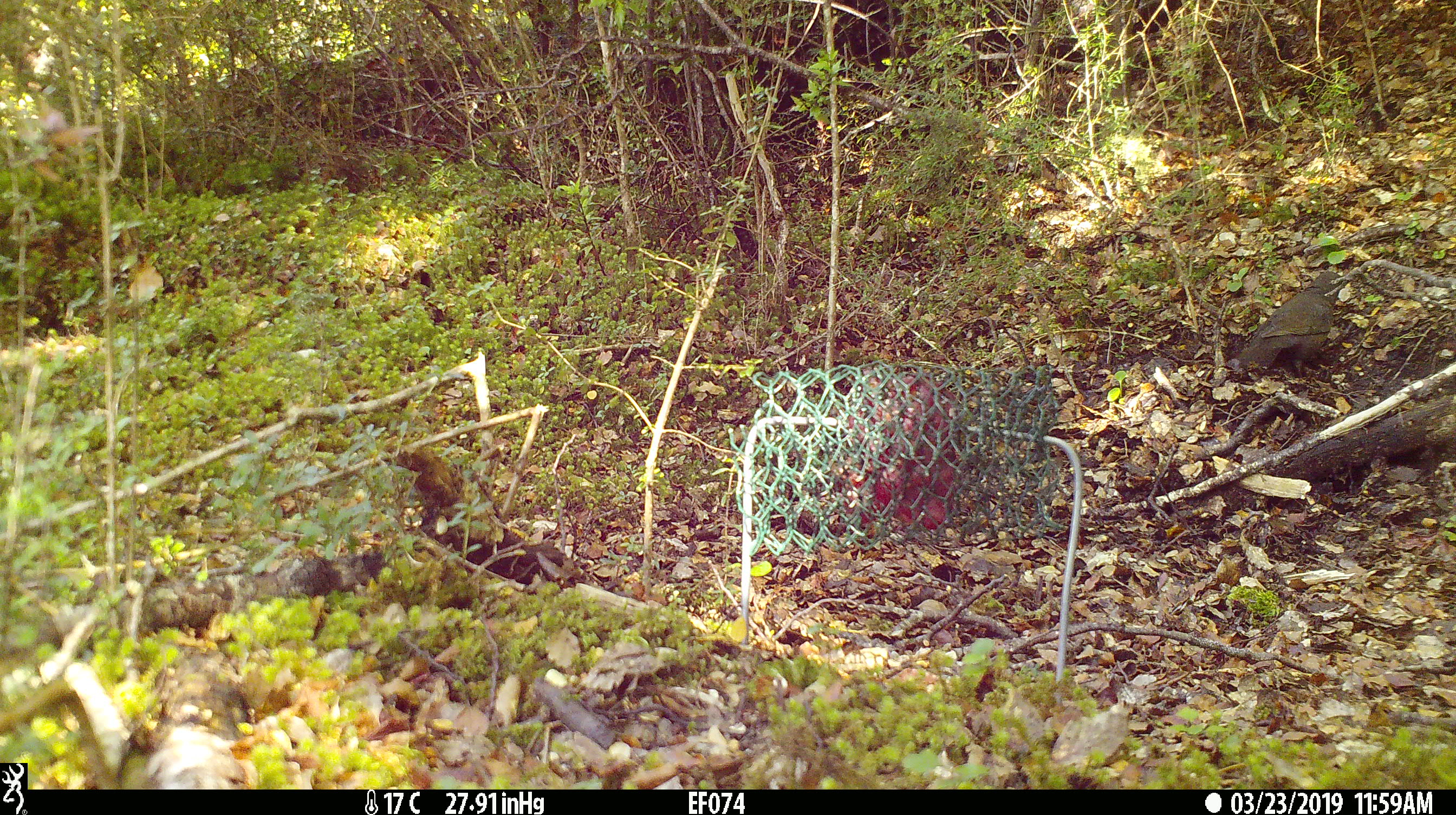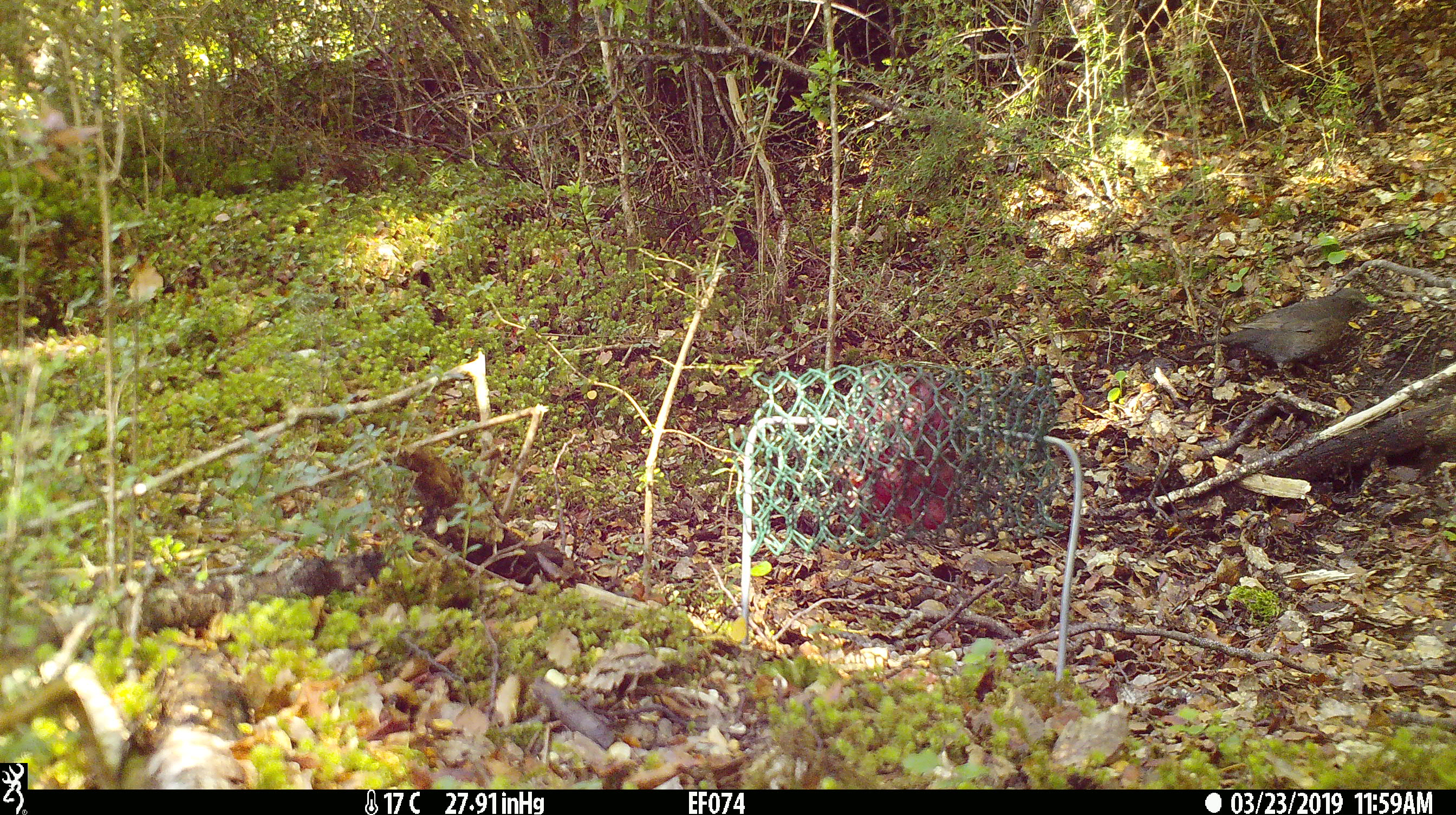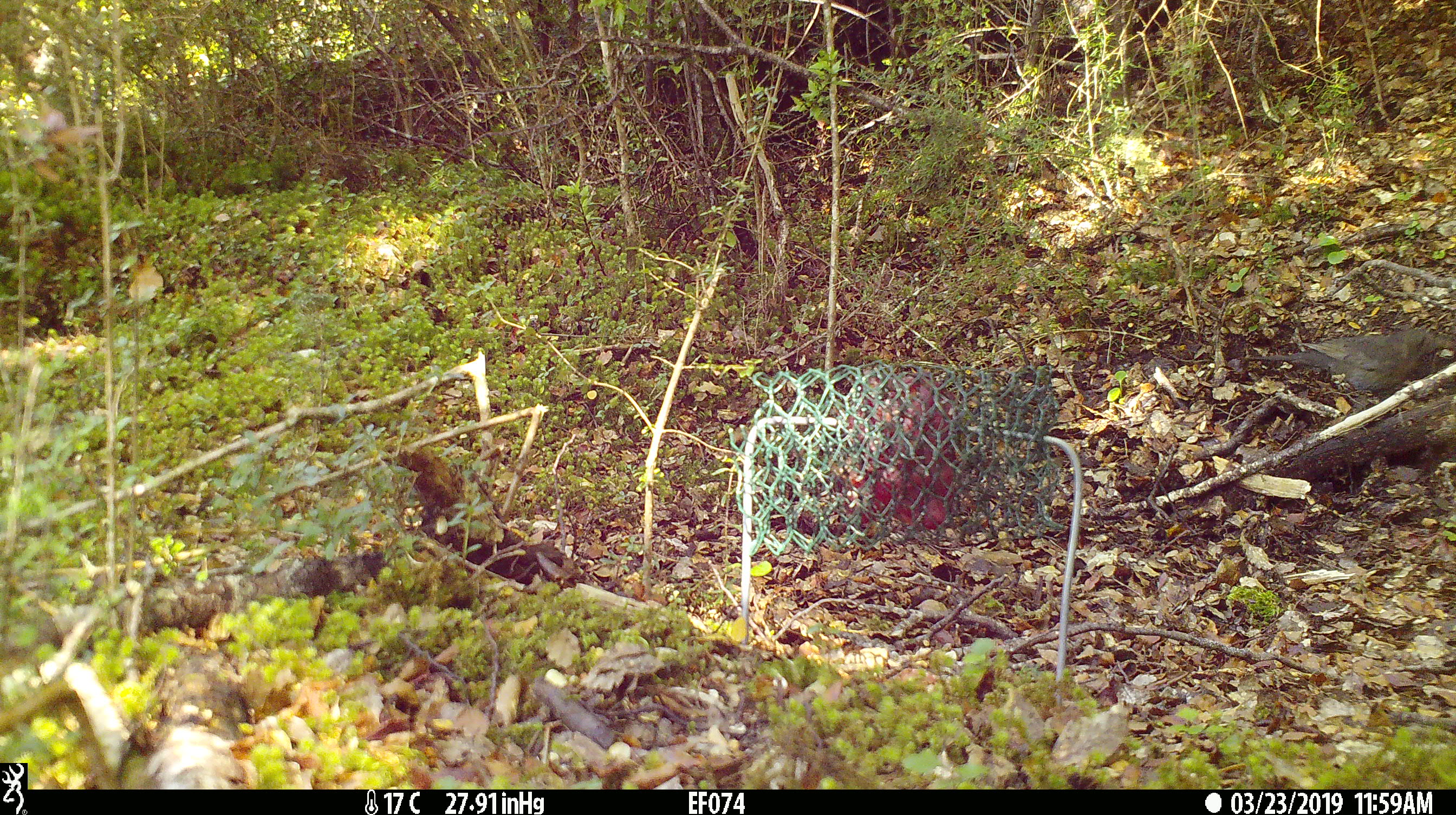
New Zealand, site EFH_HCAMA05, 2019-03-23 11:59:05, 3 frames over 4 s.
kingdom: Animalia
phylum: Chordata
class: Aves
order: Passeriformes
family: Turdidae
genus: Turdus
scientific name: Turdus merula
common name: eurasian blackbird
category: blackbird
Blackbird (eurasian blackbird) (Turdus merula).